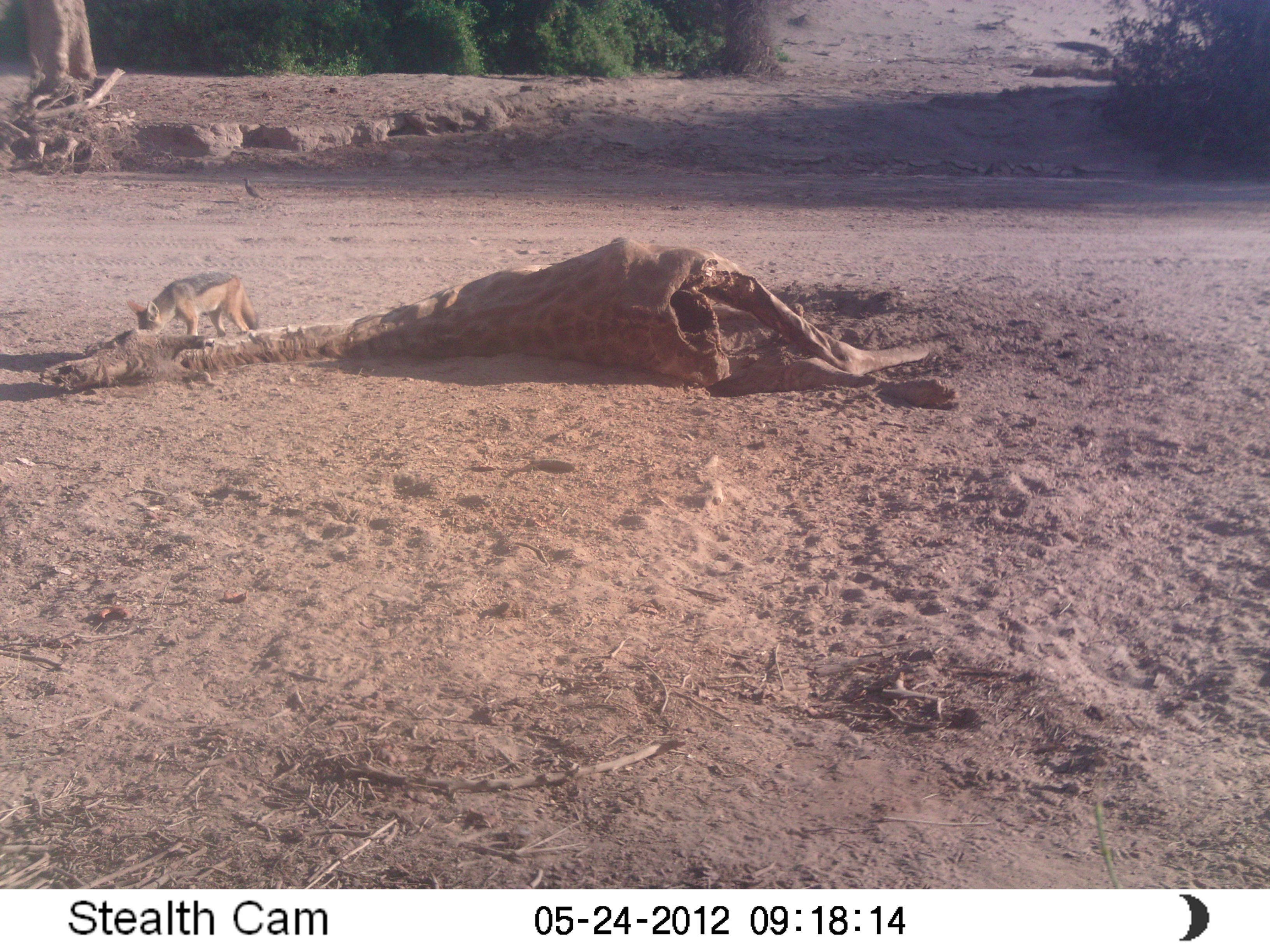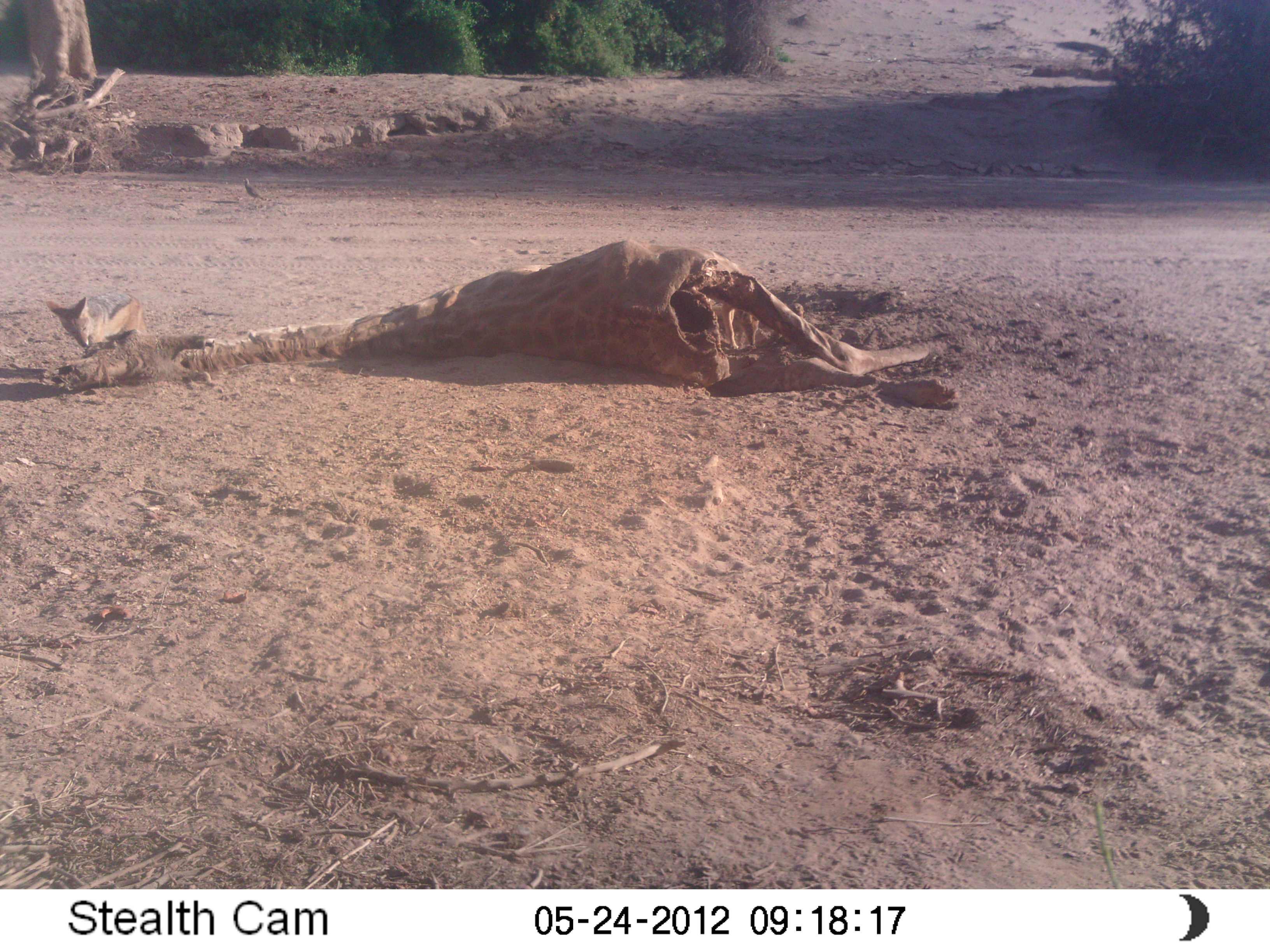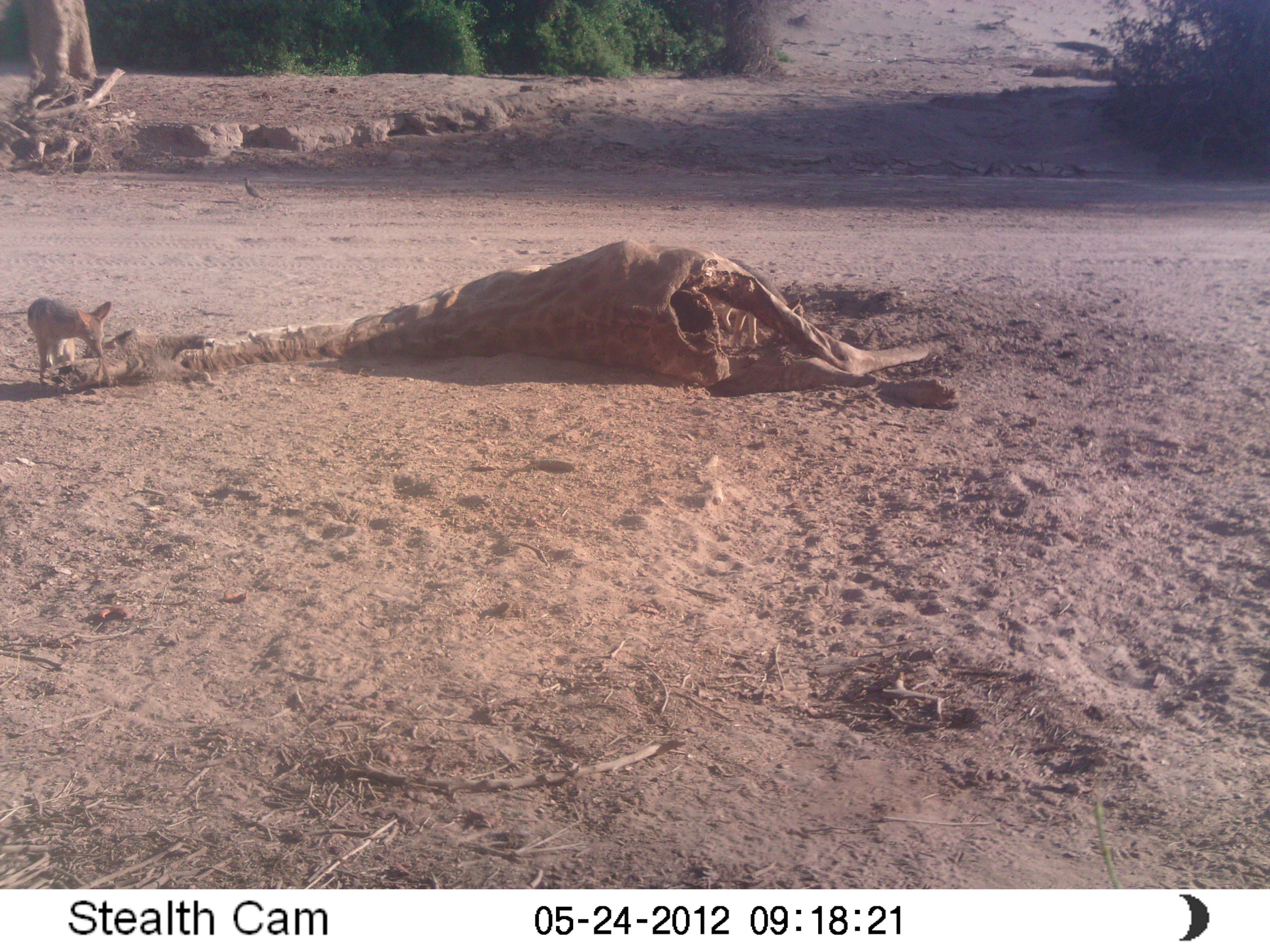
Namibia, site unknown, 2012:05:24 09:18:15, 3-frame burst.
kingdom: Animalia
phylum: Chordata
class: Mammalia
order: Carnivora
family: Canidae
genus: Lupulella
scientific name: Lupulella mesomelas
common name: black-backed jackal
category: canis mesomelas